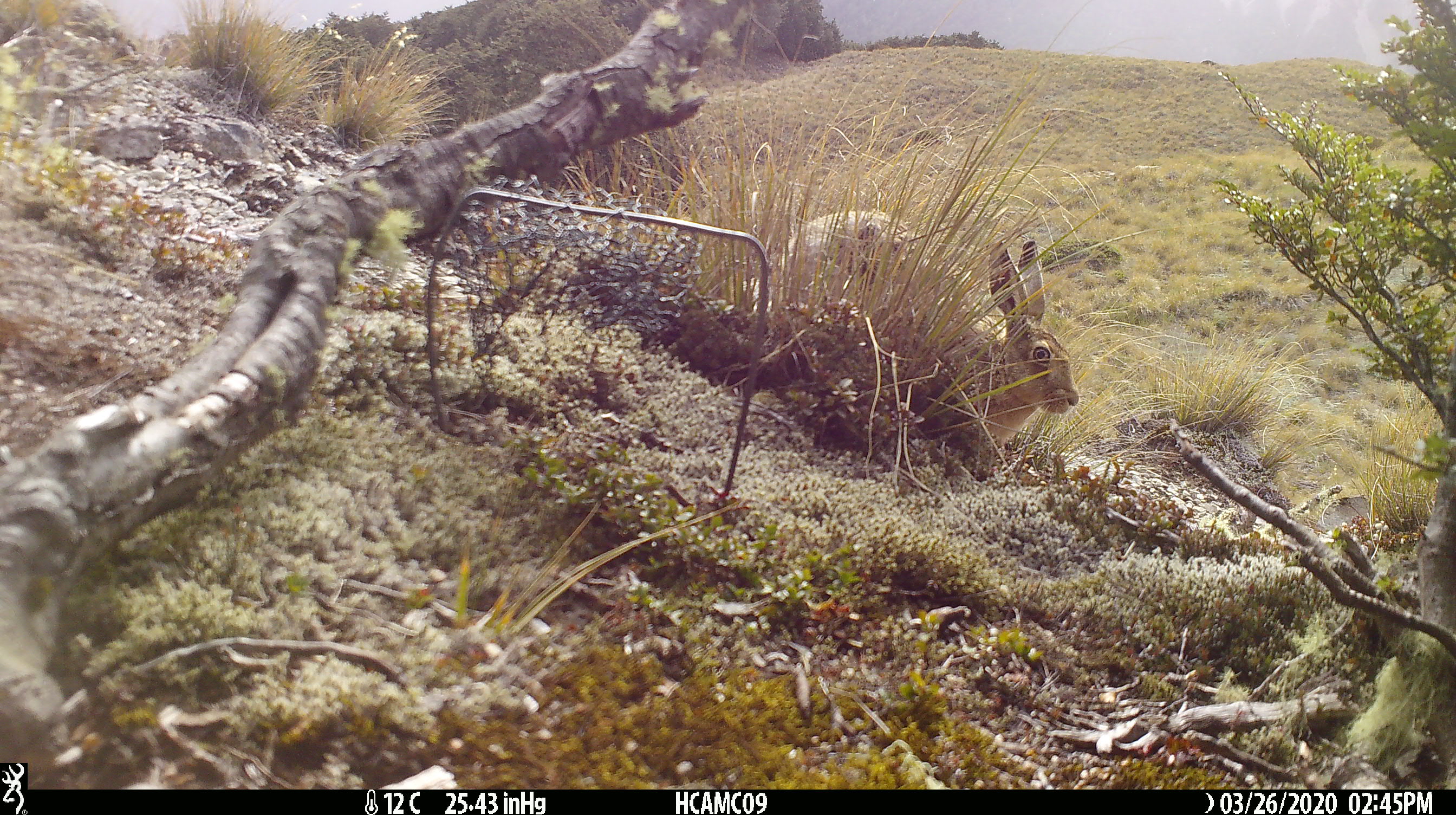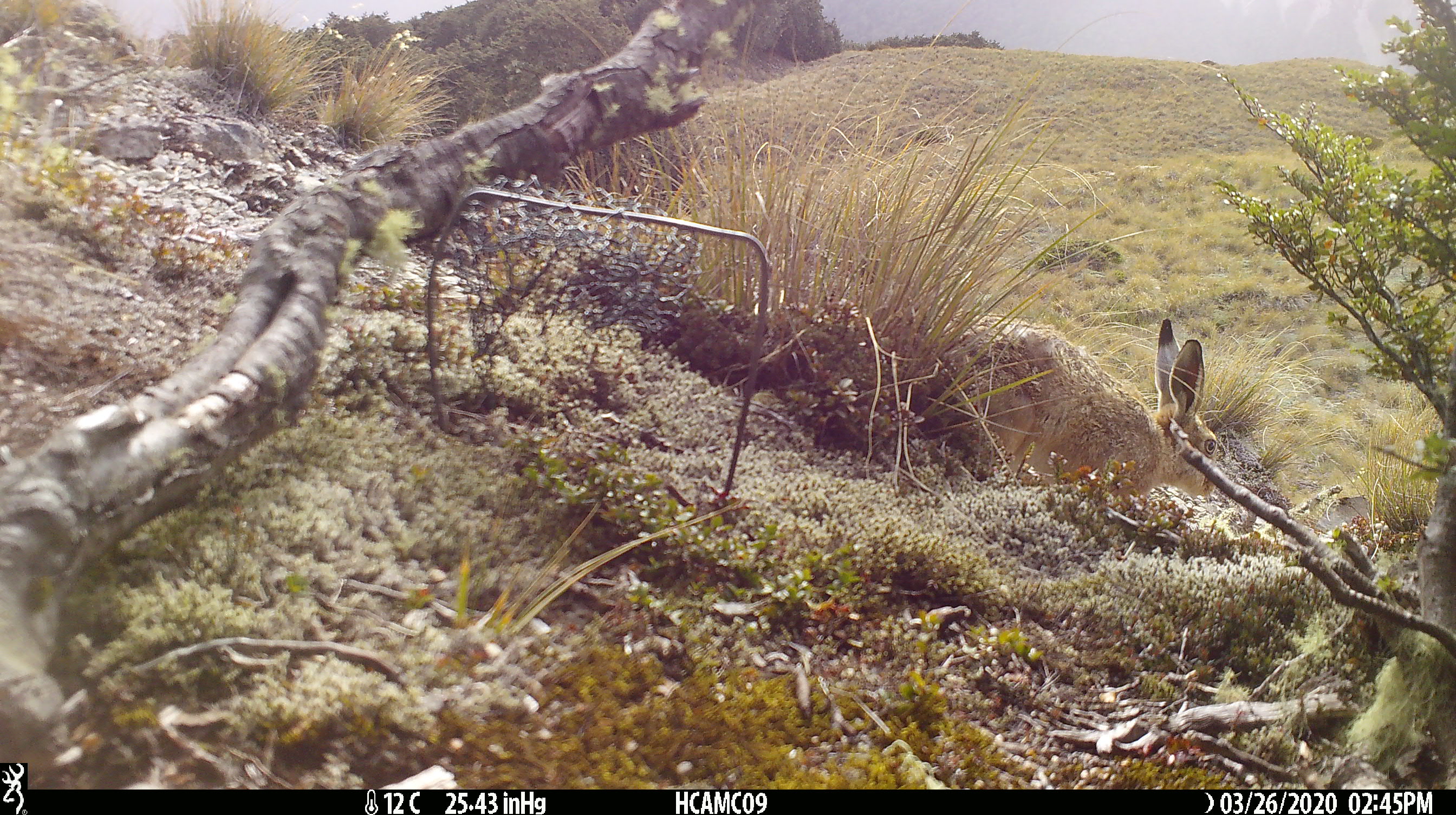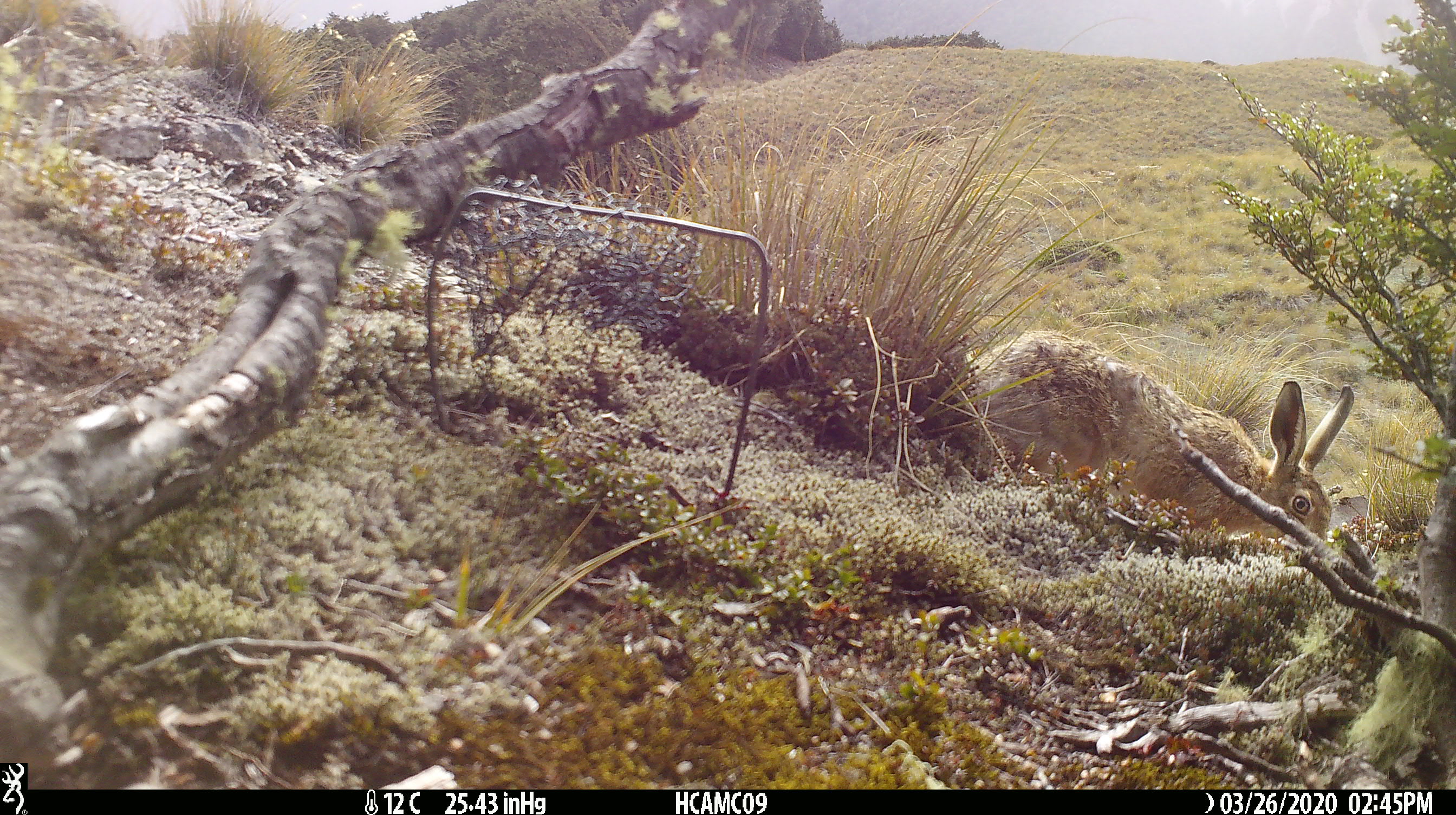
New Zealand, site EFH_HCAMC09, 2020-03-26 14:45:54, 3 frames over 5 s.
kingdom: Animalia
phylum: Chordata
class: Mammalia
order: Lagomorpha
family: Leporidae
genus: Lepus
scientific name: Lepus europaeus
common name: brown hare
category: hare